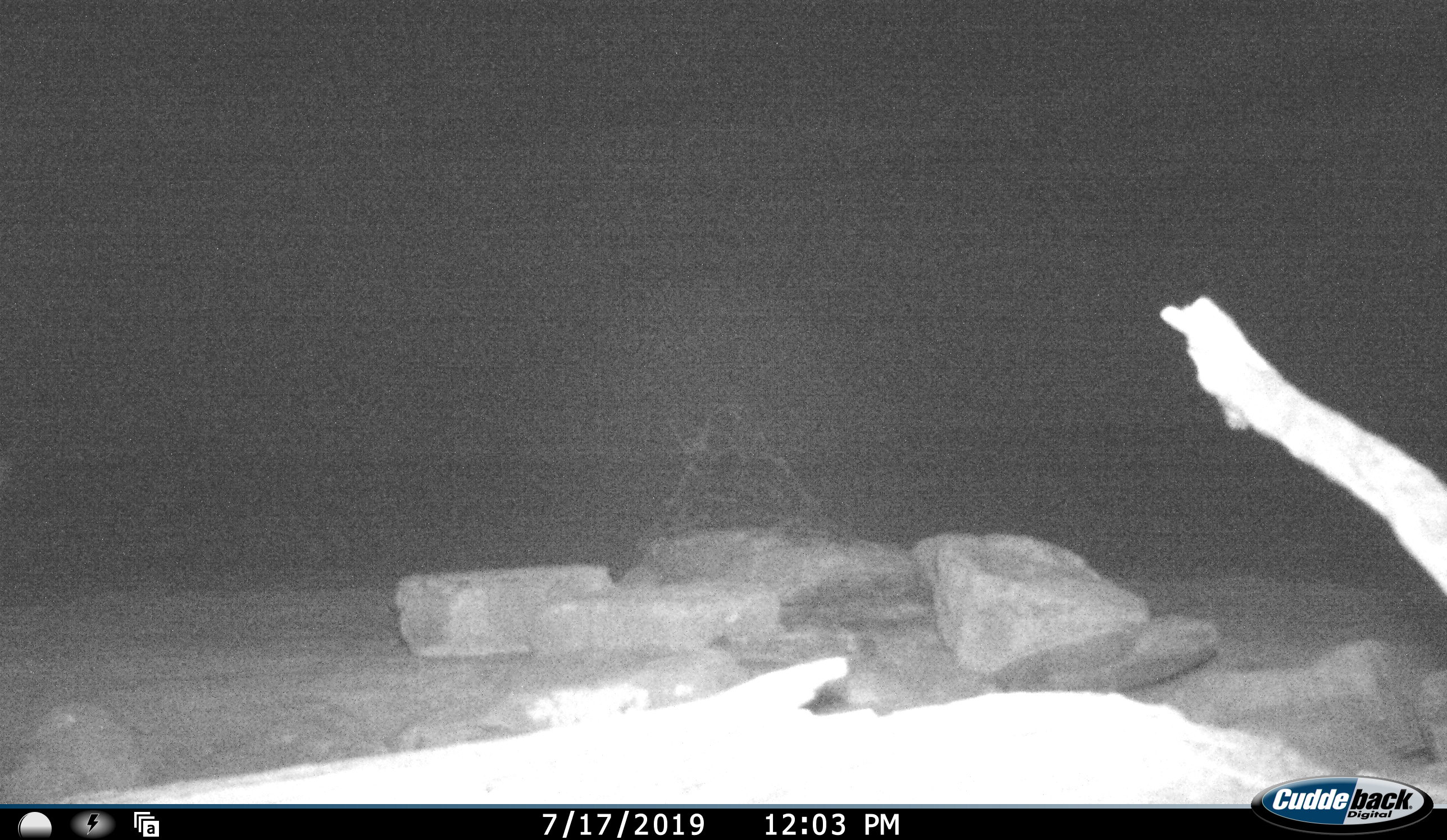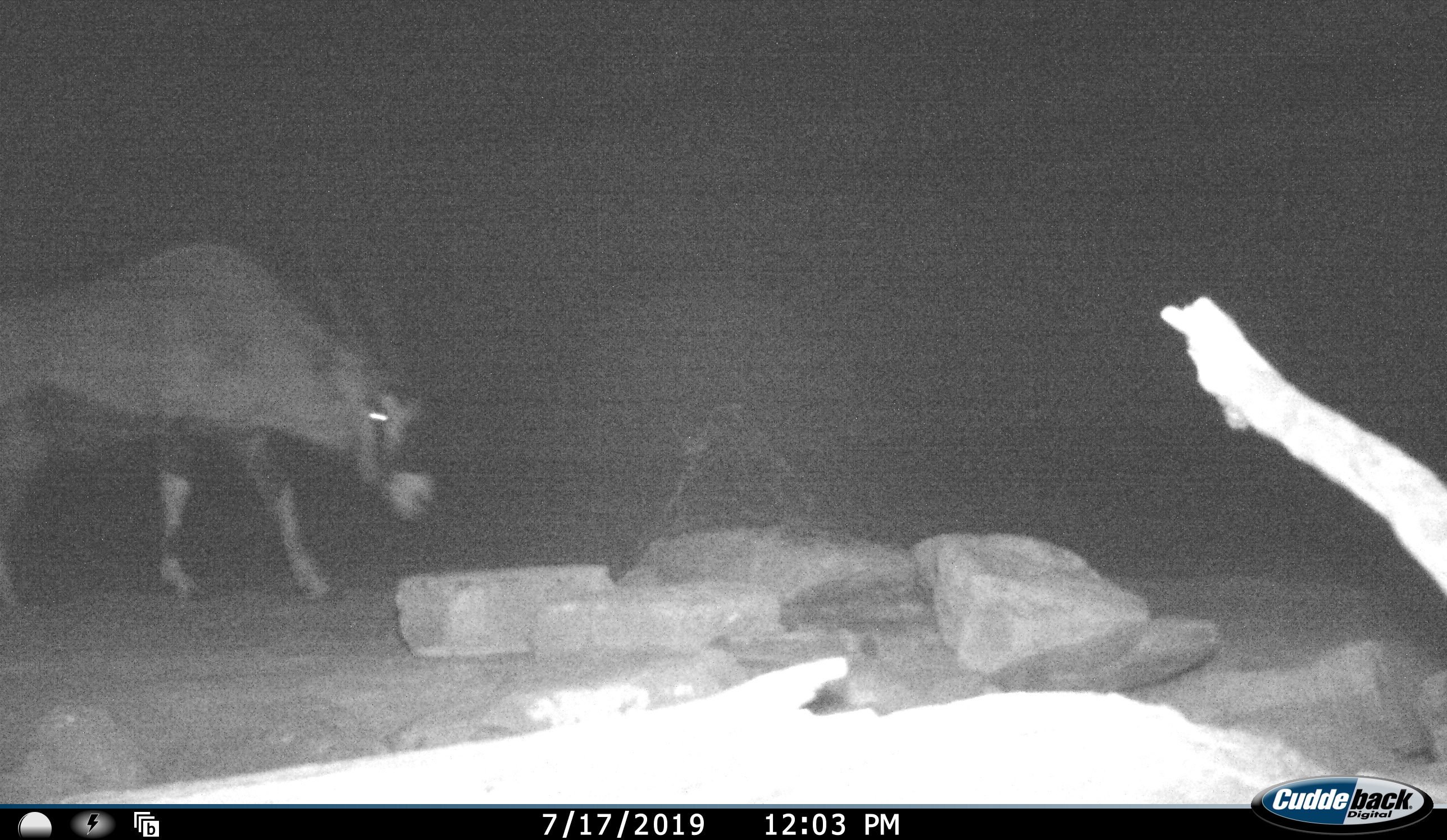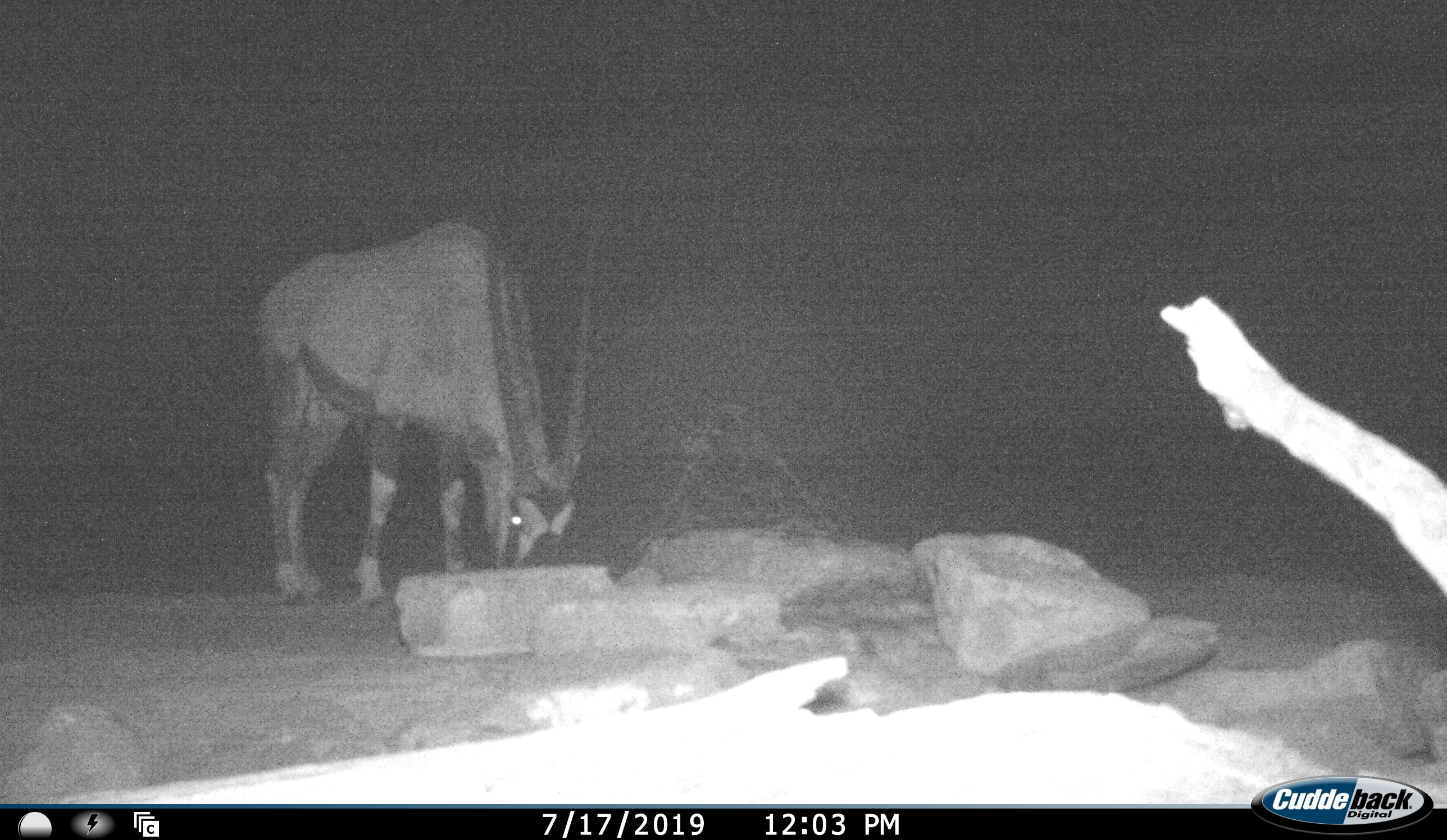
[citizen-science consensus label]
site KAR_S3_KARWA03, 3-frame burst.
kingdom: Animalia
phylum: Chordata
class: Mammalia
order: Artiodactyla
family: Bovidae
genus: Oryx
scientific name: Oryx gazella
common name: gemsbok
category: oryx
Oryx (gemsbok) (Oryx gazella), count 1. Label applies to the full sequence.